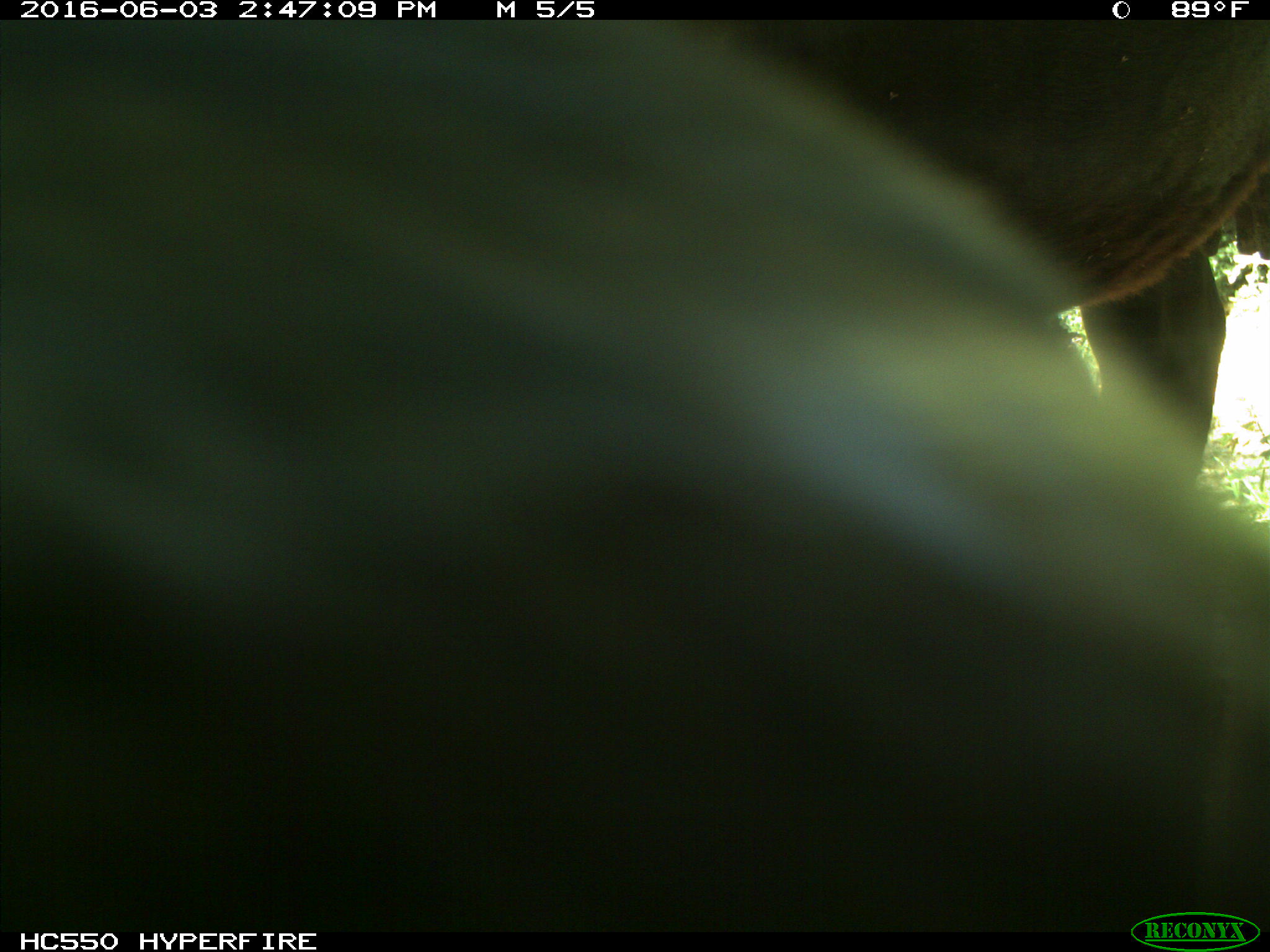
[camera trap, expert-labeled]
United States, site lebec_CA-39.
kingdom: Animalia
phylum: Chordata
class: Mammalia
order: Artiodactyla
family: Bovidae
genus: Bos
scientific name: Bos taurus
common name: domestic cow